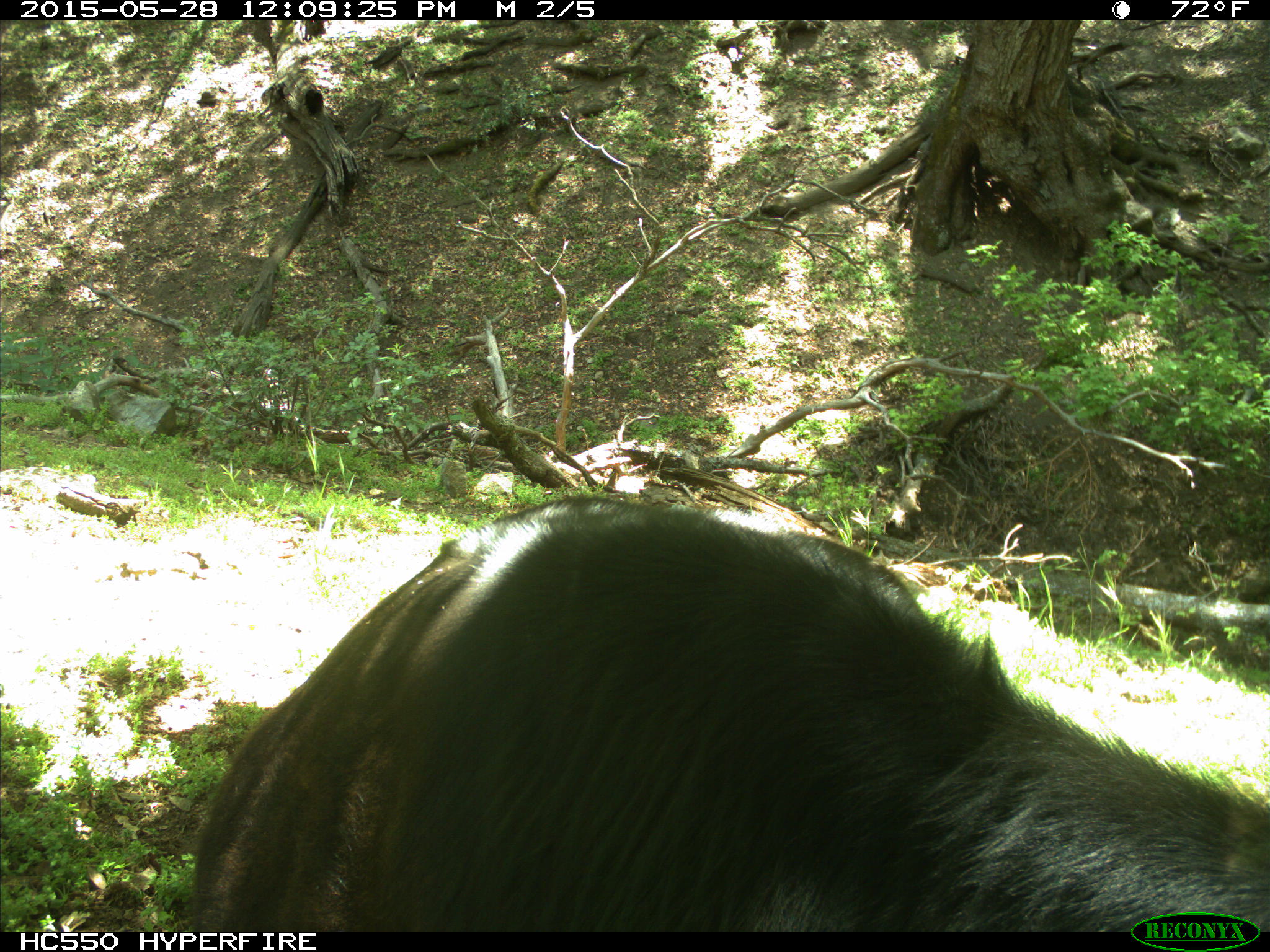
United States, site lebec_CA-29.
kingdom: Animalia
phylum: Chordata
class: Mammalia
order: Artiodactyla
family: Bovidae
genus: Bos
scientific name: Bos taurus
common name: domestic cow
Bos taurus (domestic cow).